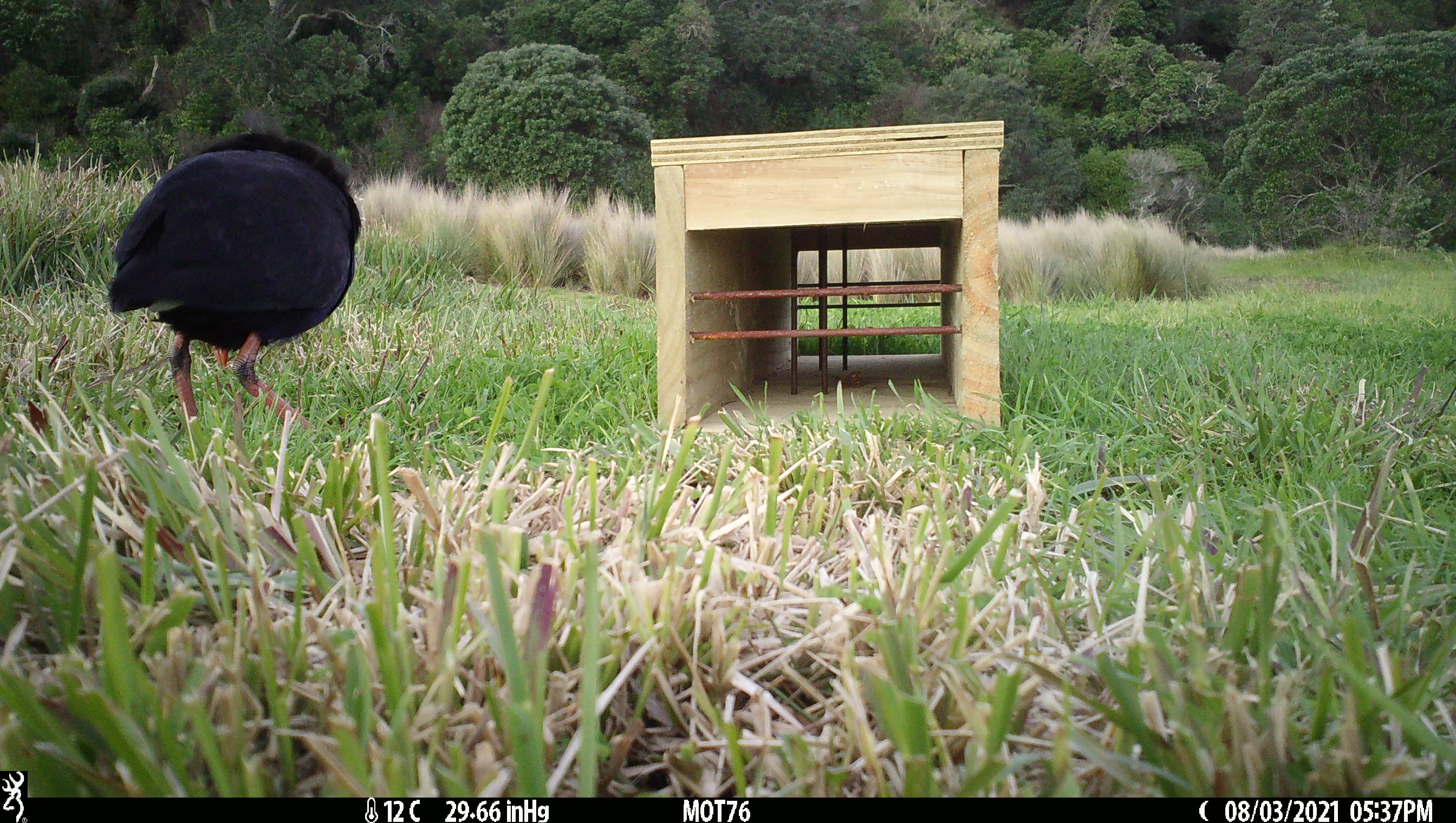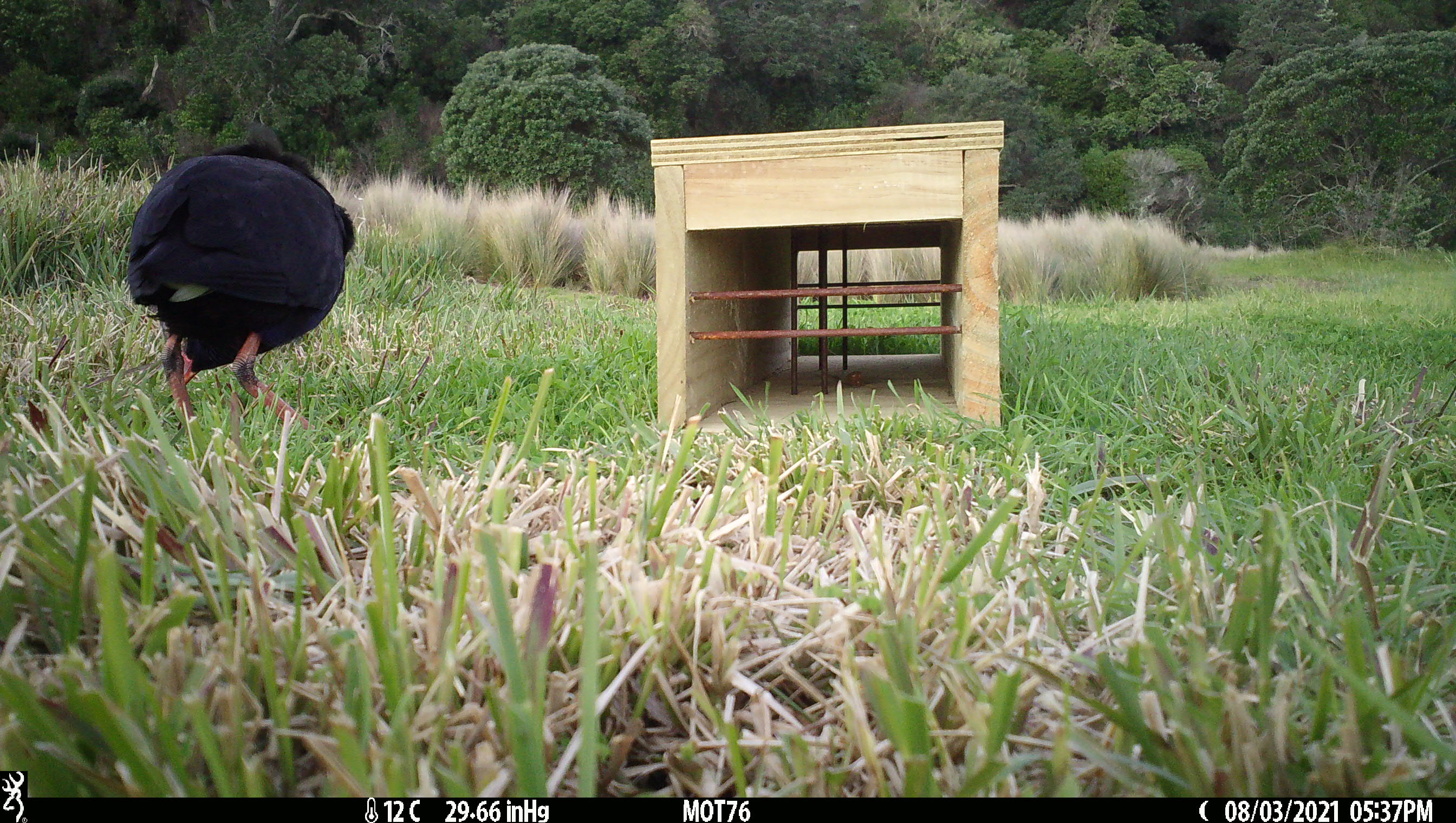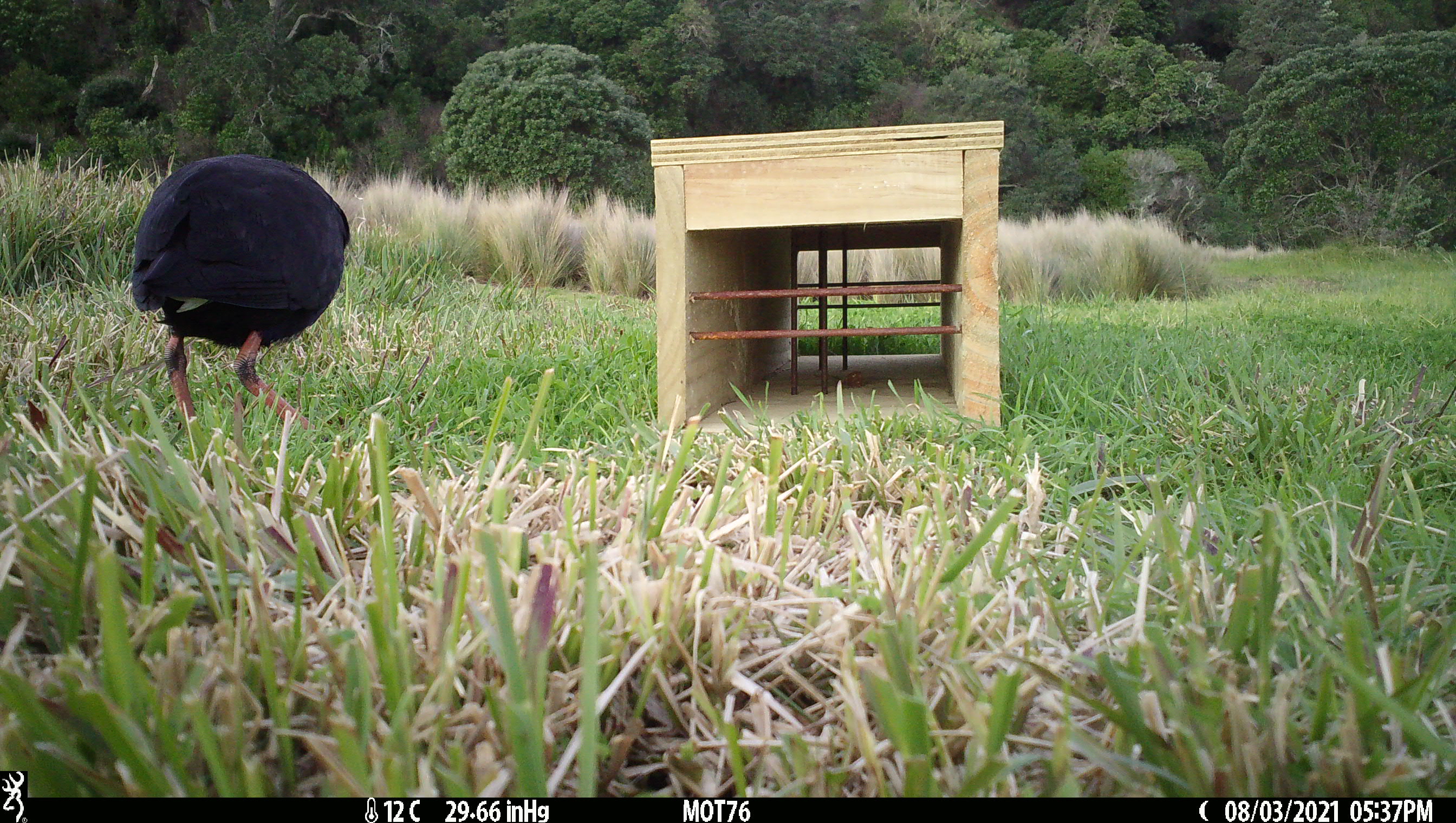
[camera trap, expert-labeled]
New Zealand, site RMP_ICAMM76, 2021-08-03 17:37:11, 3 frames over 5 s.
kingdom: Animalia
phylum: Chordata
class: Aves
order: Gruiformes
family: Rallidae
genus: Porphyrio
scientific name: Porphyrio melanotus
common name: australasian swamphen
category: pukeko